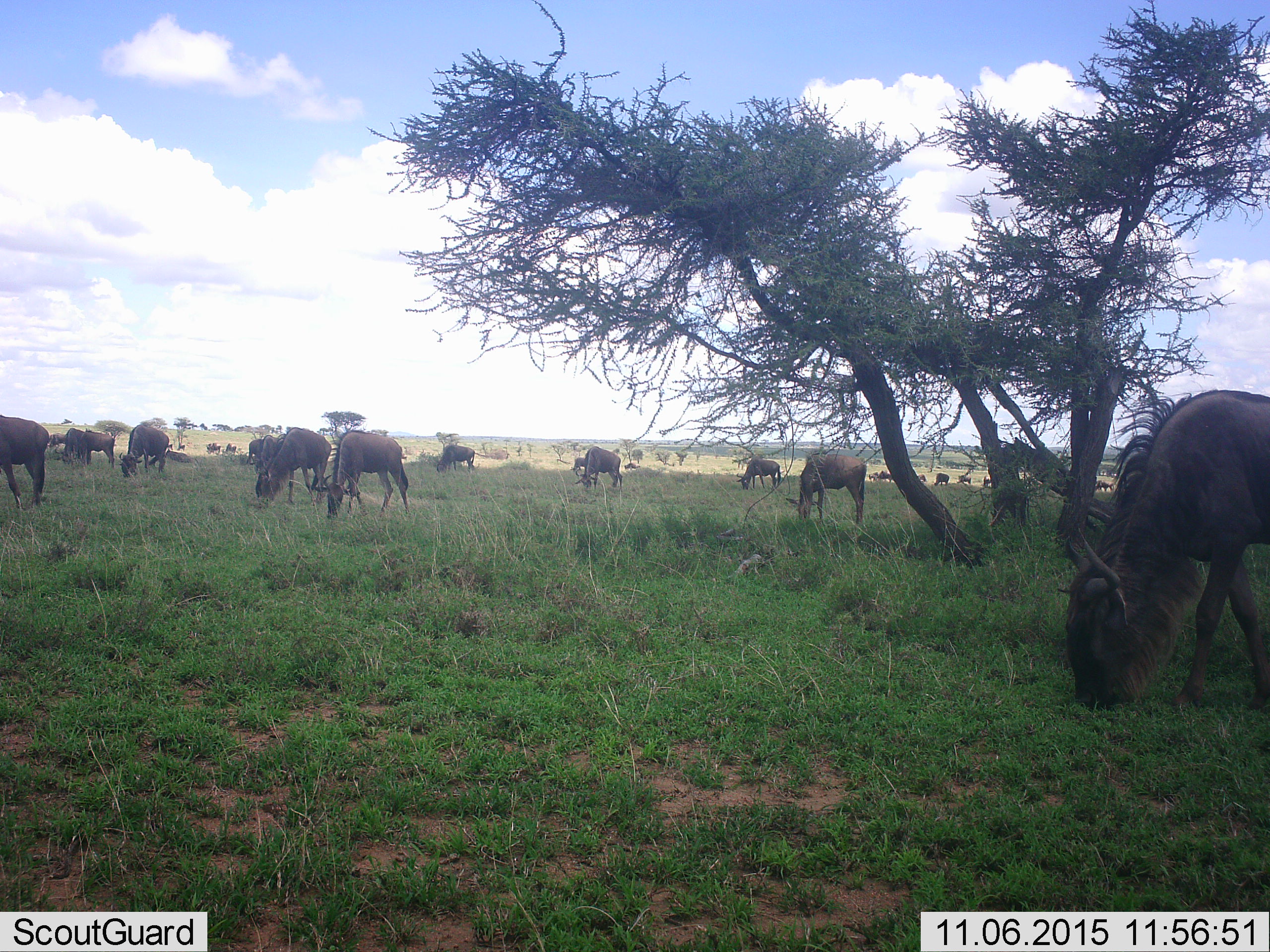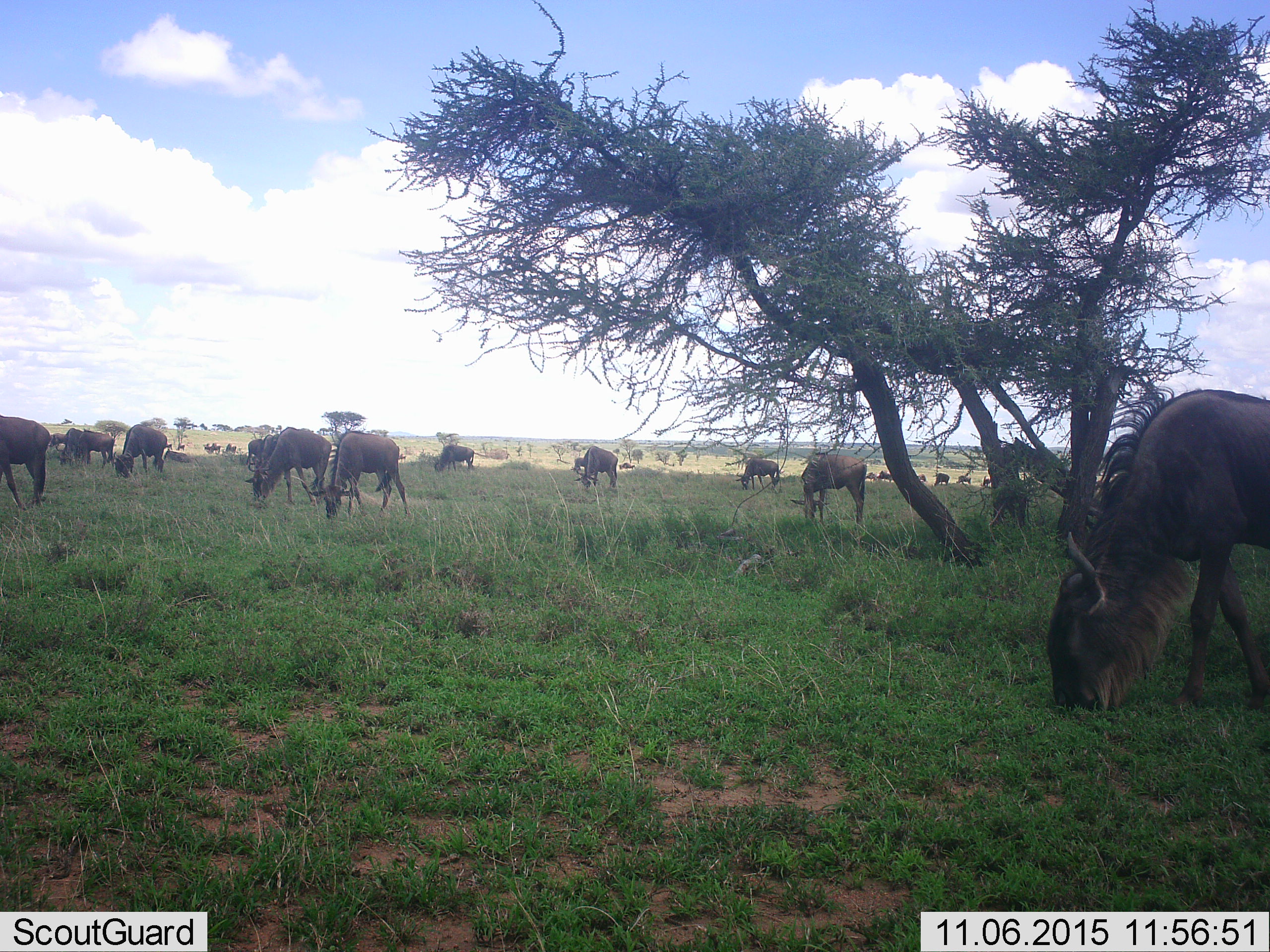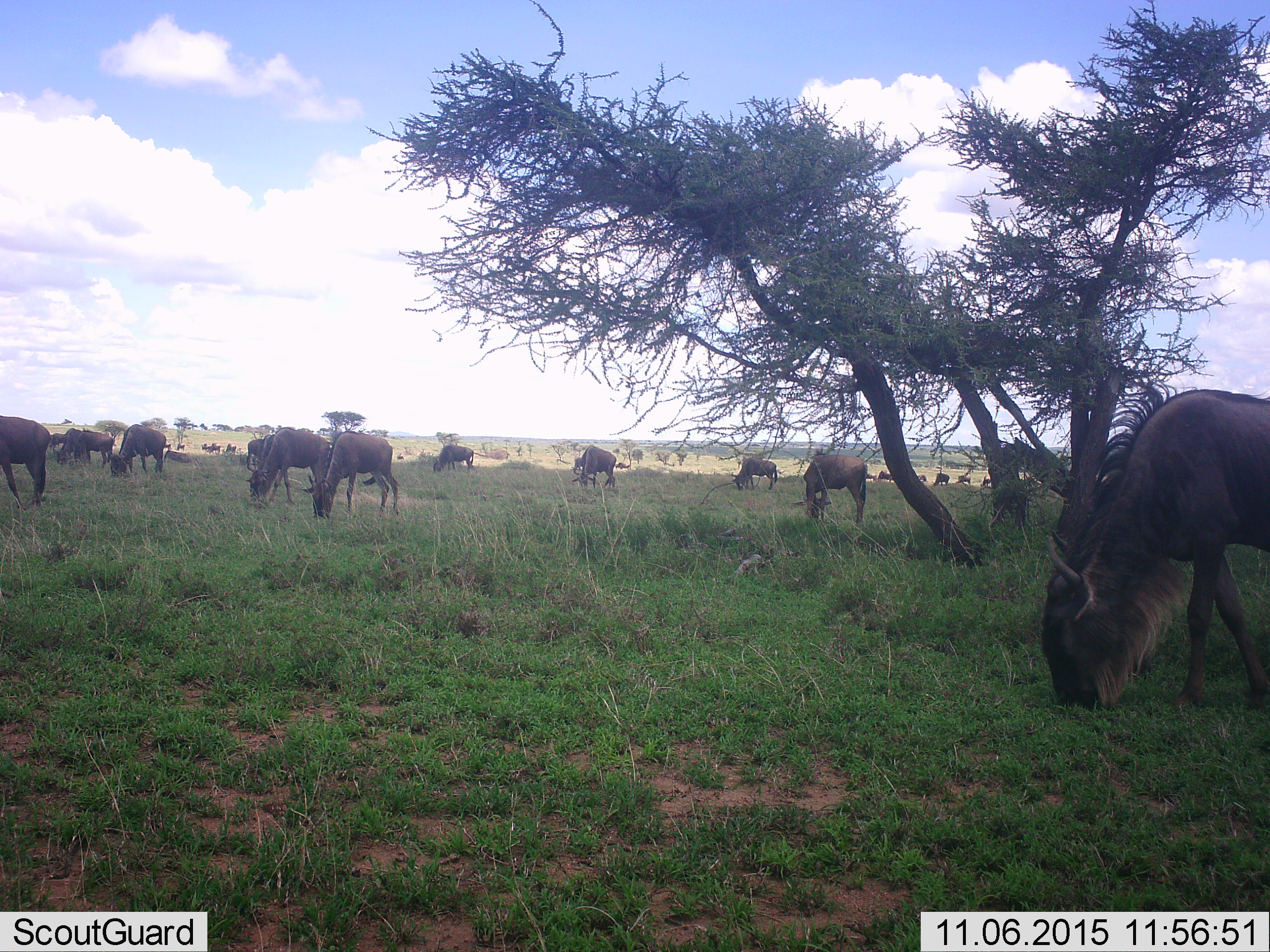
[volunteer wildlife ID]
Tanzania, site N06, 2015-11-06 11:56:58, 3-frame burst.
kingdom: Animalia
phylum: Chordata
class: Mammalia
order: Artiodactyla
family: Bovidae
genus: Connochaetes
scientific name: Connochaetes taurinus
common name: blue wildebeest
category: wildebeest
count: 11-50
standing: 25%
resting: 12%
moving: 38%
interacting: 0%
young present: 12%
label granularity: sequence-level